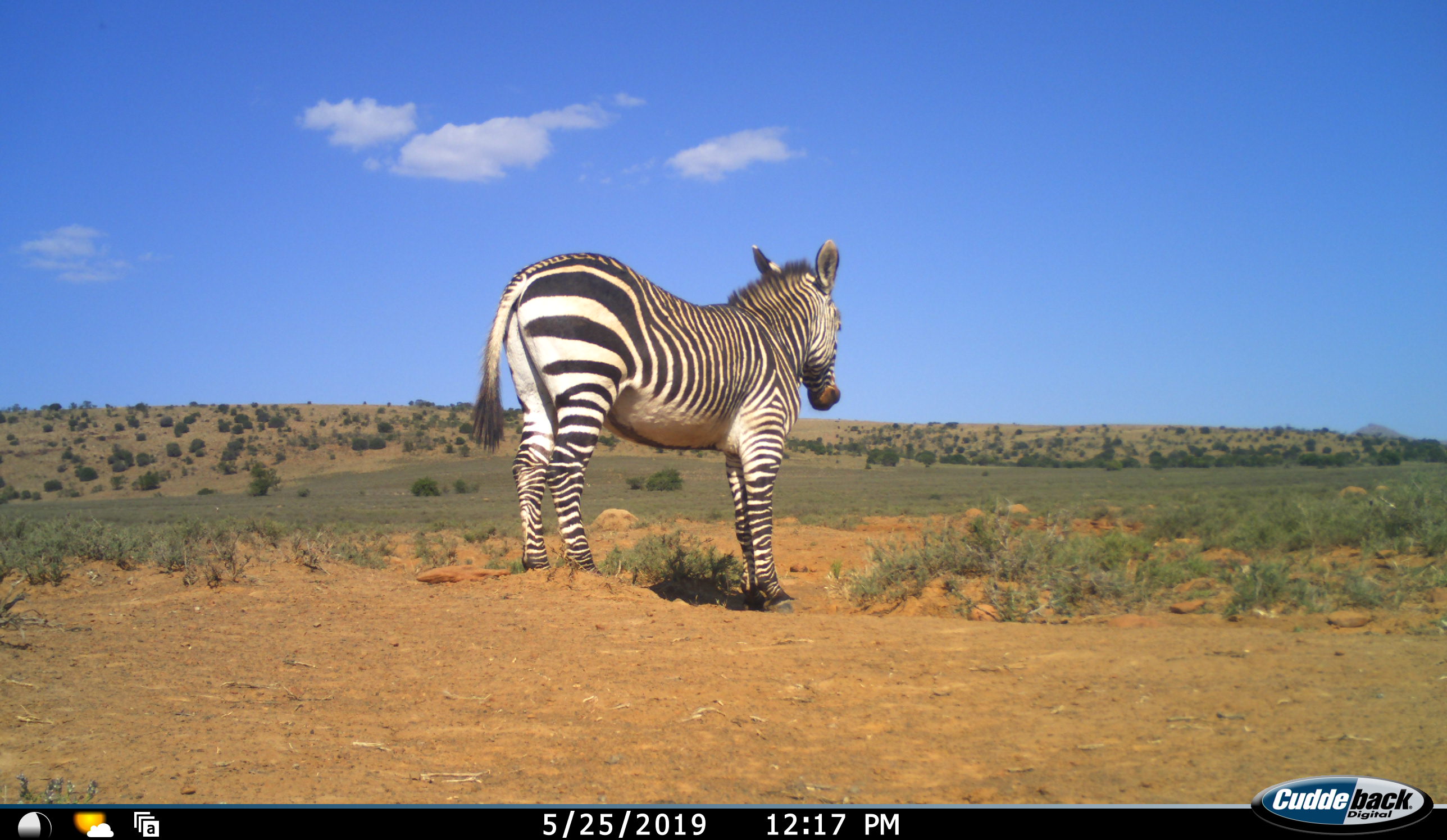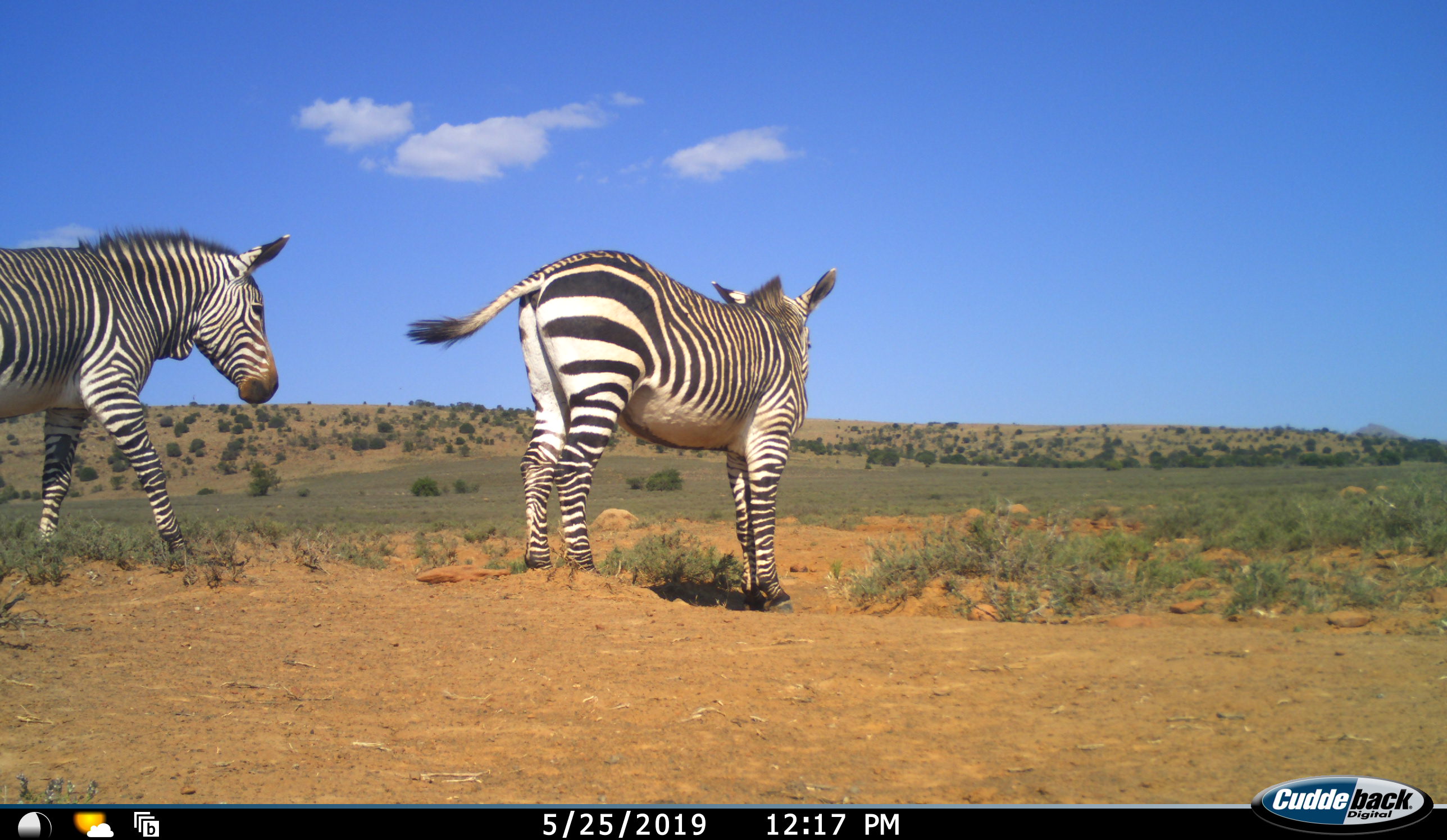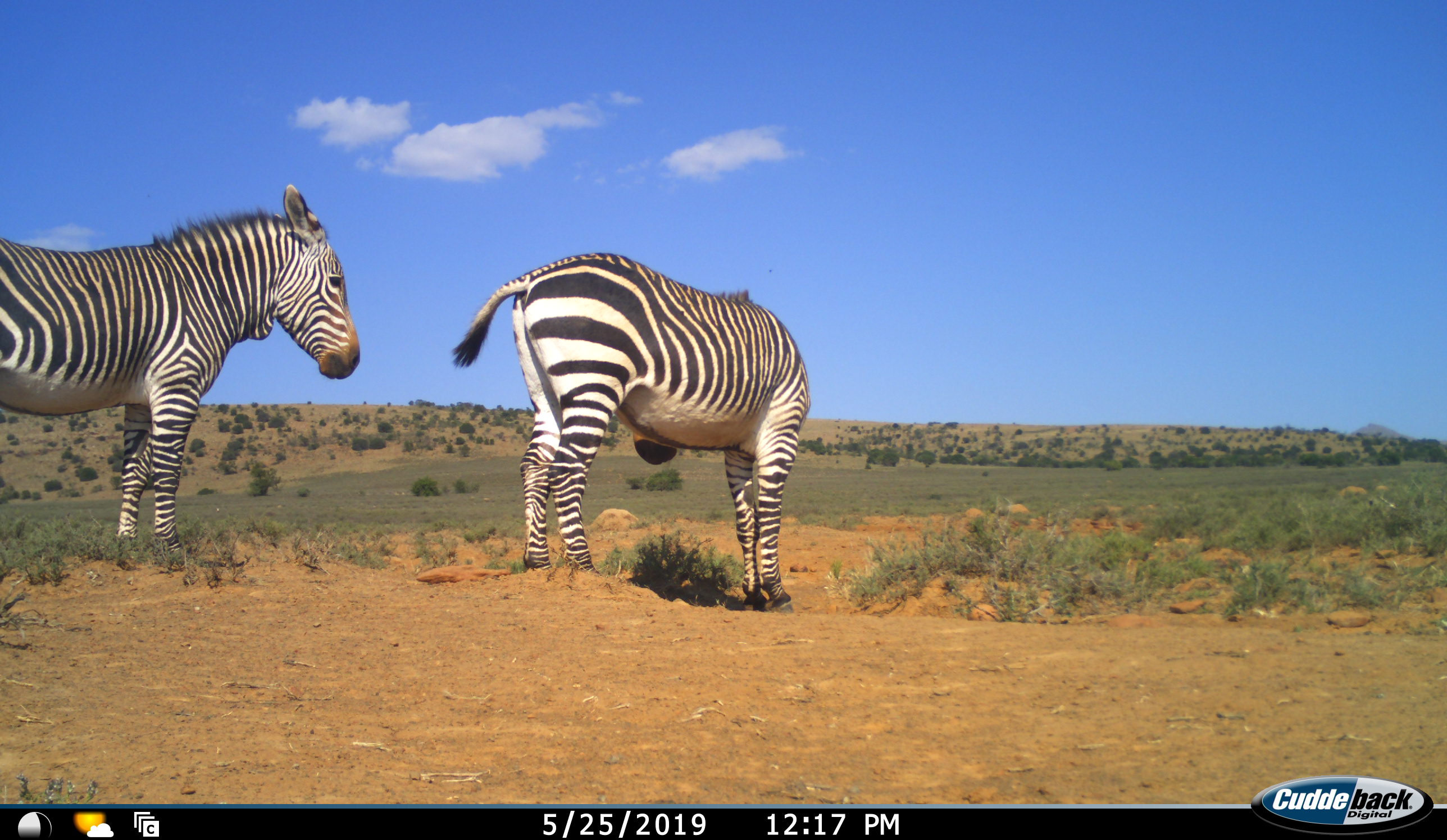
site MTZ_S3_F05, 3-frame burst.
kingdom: Animalia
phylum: Chordata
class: Mammalia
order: Perissodactyla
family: Equidae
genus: Equus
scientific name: Equus zebra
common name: mountain zebra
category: zebramountain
Zebramountain (mountain zebra) (Equus zebra), count 2. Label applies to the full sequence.